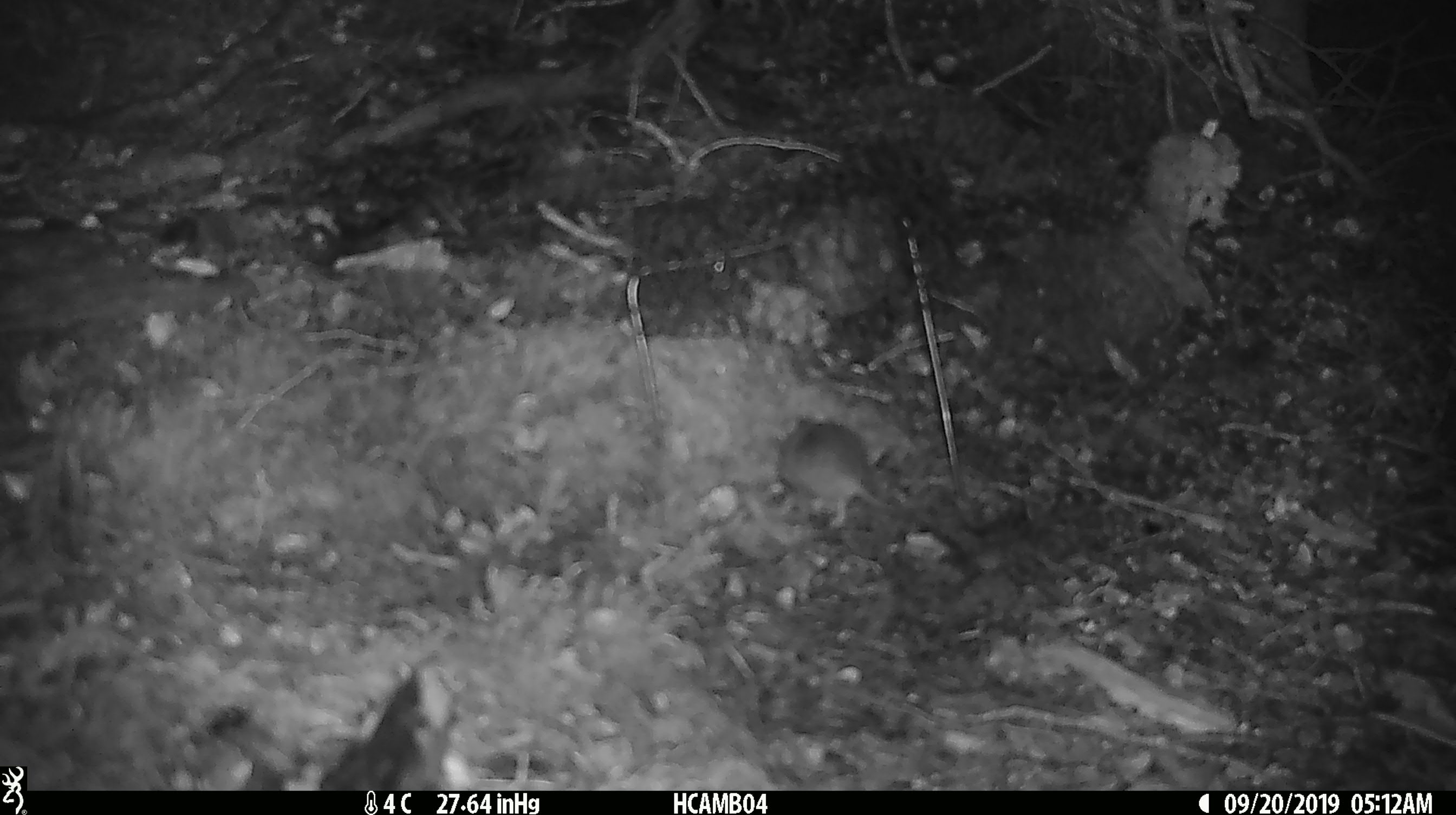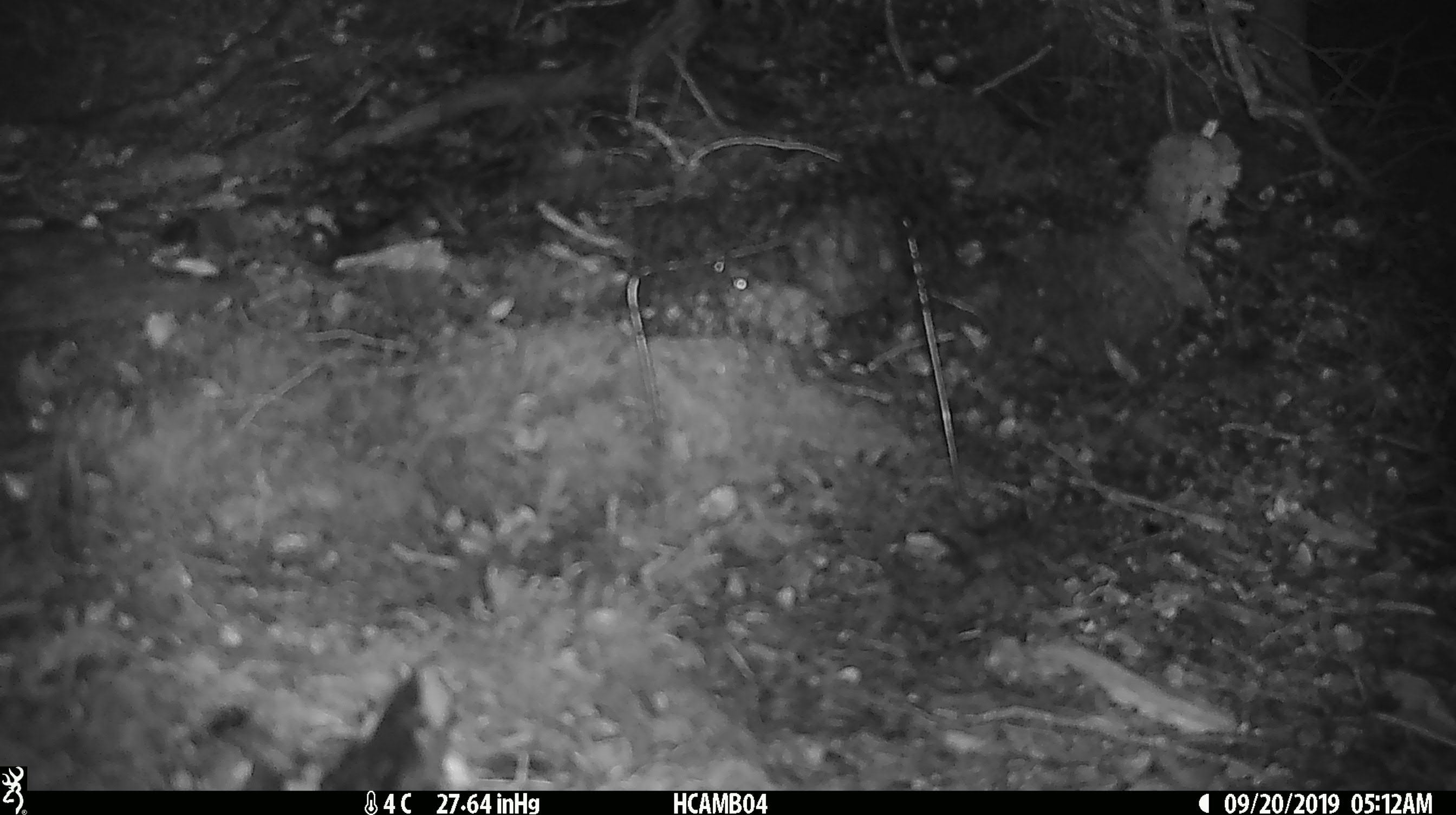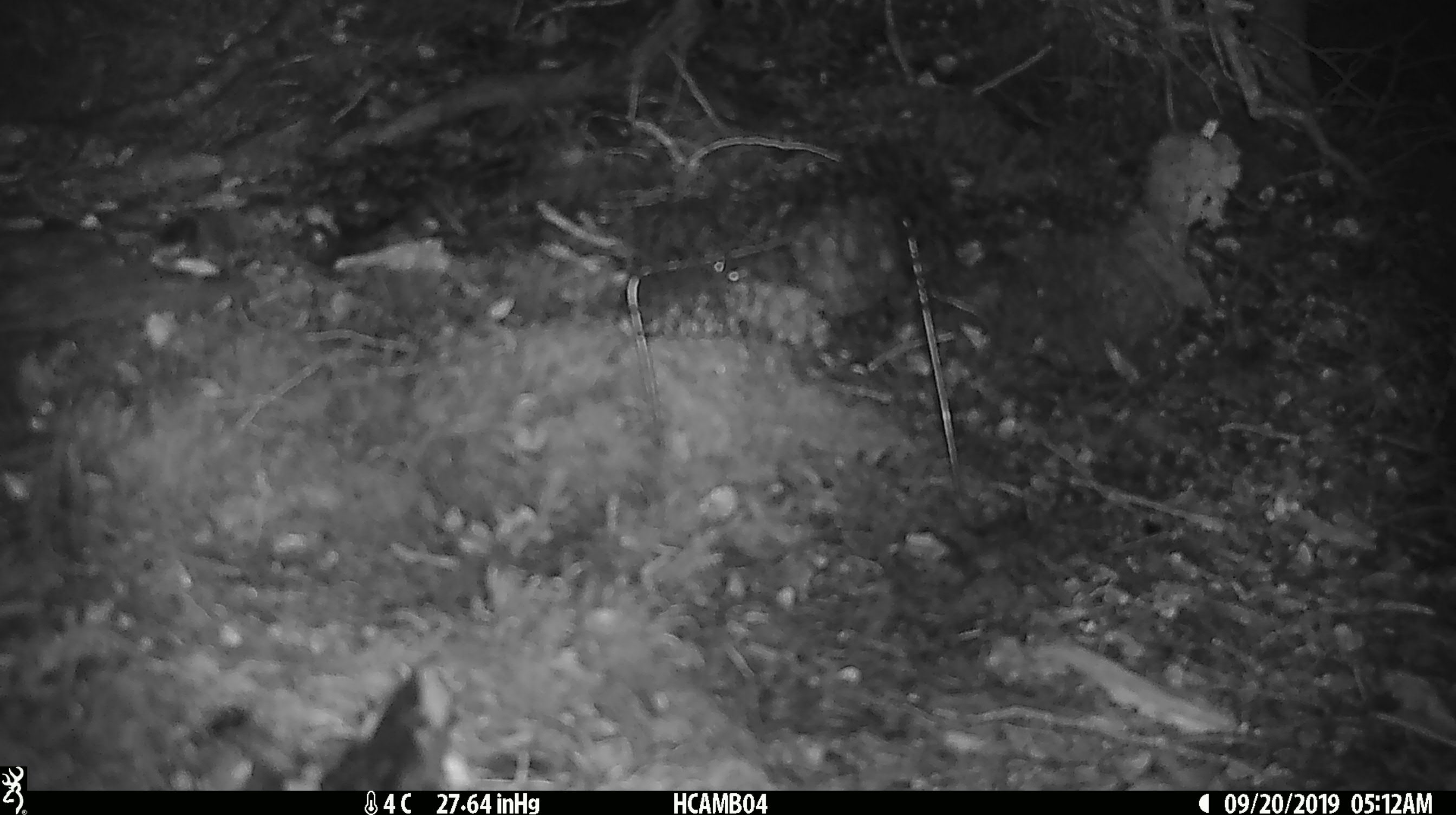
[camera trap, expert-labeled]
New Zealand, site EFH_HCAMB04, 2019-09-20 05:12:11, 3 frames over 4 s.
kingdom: Animalia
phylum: Chordata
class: Mammalia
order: Rodentia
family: Muridae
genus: Mus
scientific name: Mus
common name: mouse